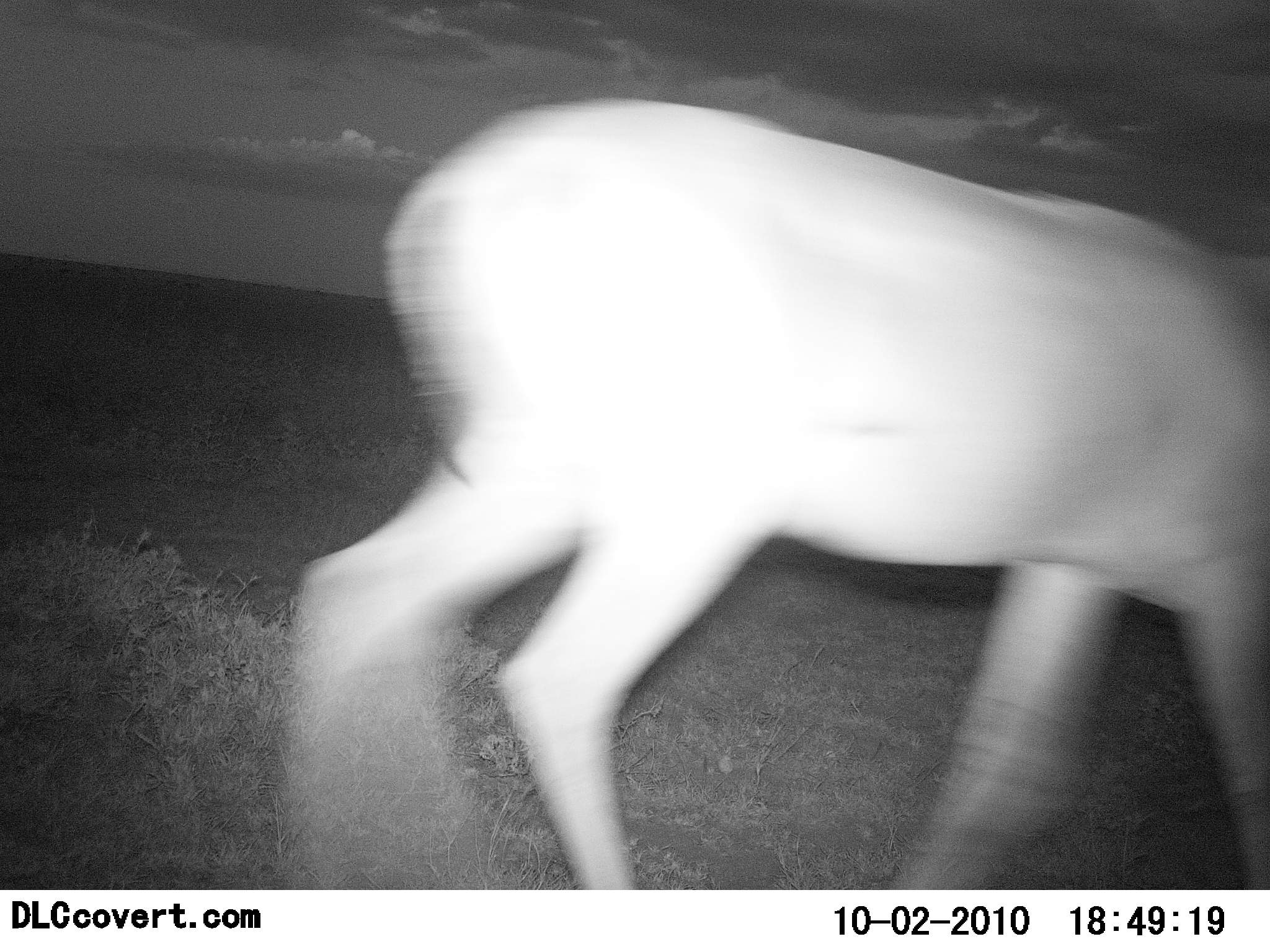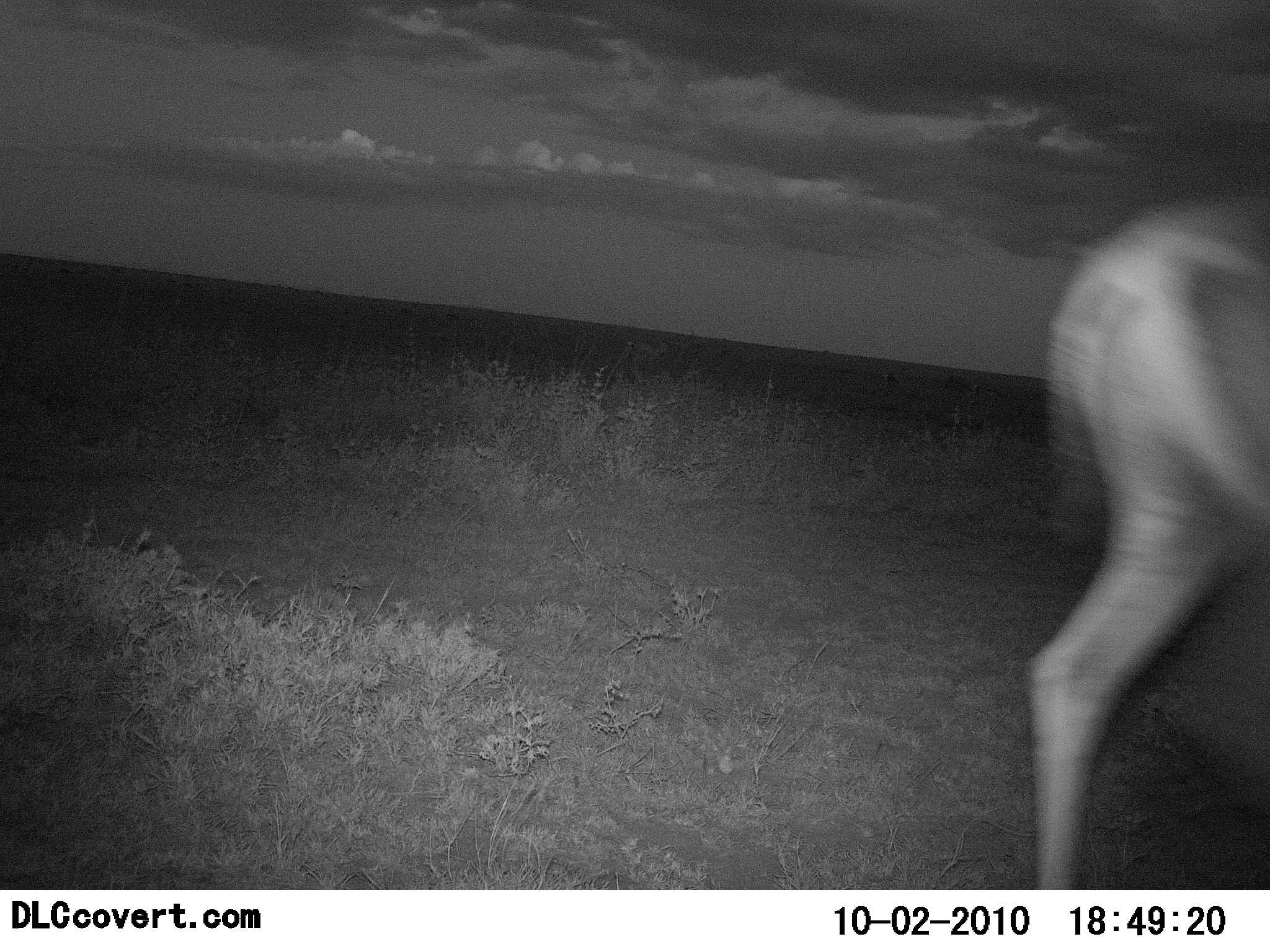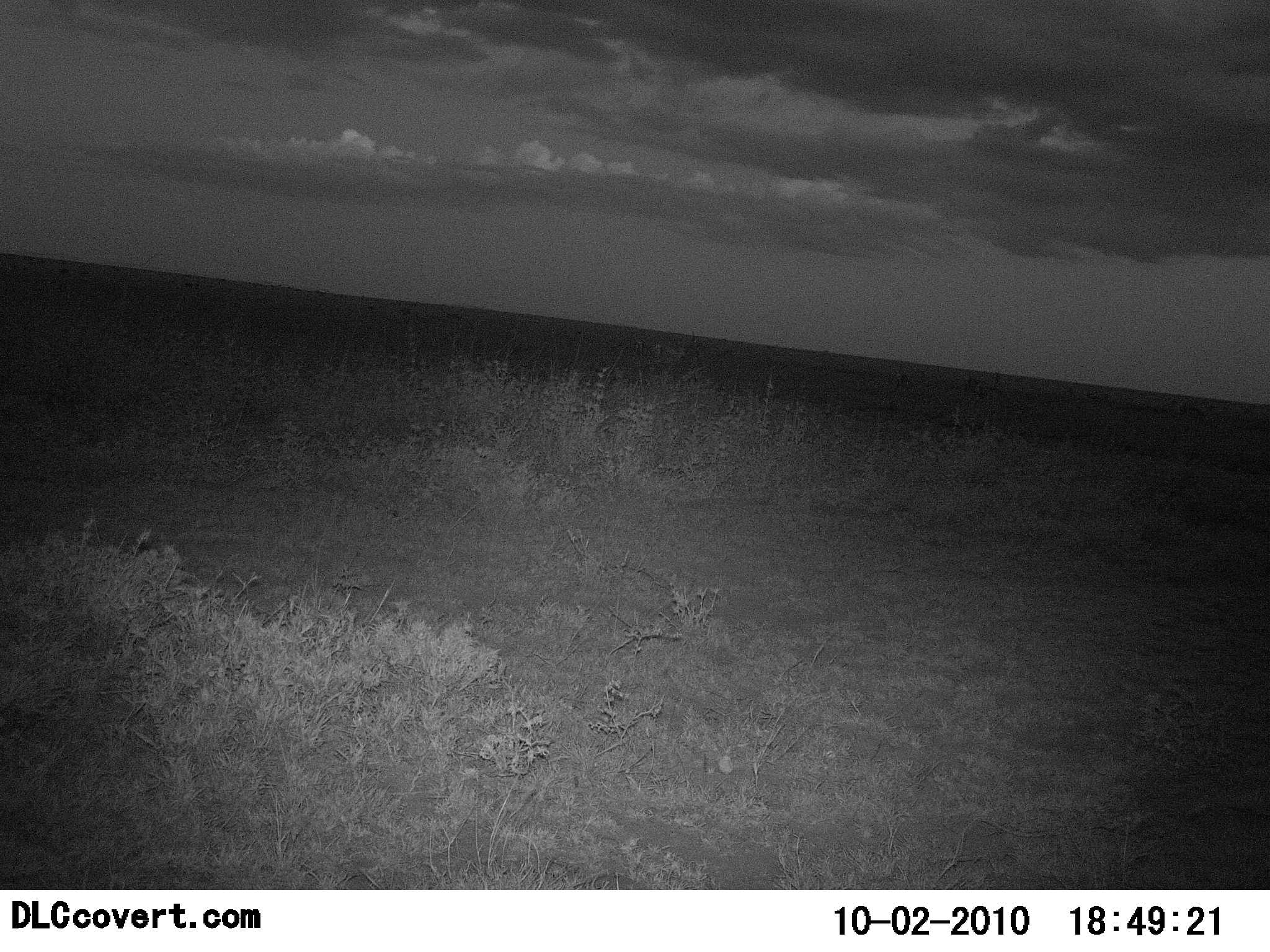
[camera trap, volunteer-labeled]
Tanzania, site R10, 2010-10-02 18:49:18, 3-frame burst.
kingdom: Animalia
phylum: Chordata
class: Mammalia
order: Artiodactyla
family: Bovidae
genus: Alcelaphus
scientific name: Alcelaphus buselaphus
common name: hartebeest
Hartebeest (Alcelaphus buselaphus), count 1. Behavior (volunteer vote fractions): standing 0%, resting 0%, moving 100%, interacting 0%. Young present (vote fraction): 0%. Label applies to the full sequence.